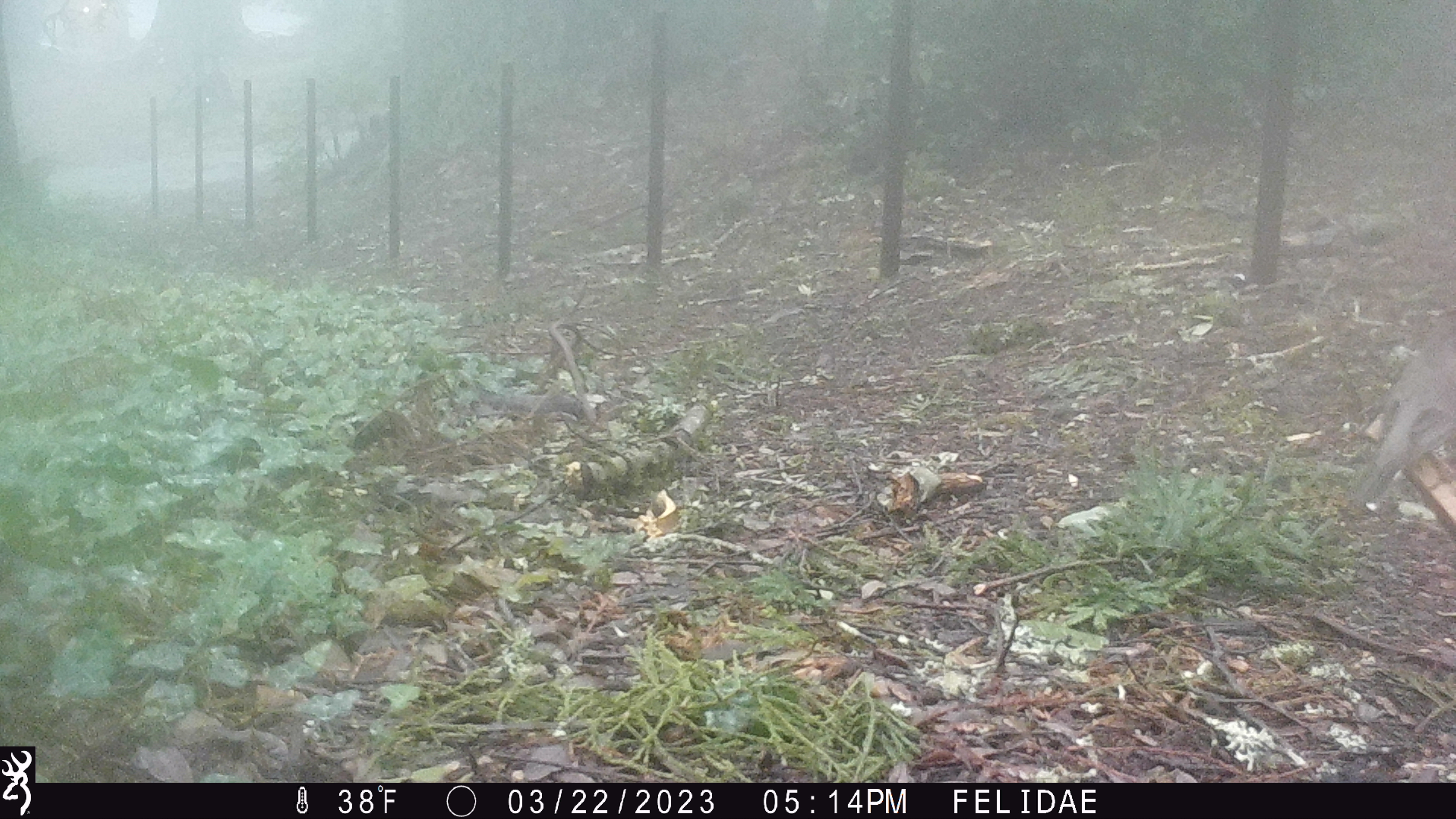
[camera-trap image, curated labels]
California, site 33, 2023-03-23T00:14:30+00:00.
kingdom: Animalia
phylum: Chordata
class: Aves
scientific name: Aves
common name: bird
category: unknown bird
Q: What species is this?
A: Unknown bird (bird) (Aves).